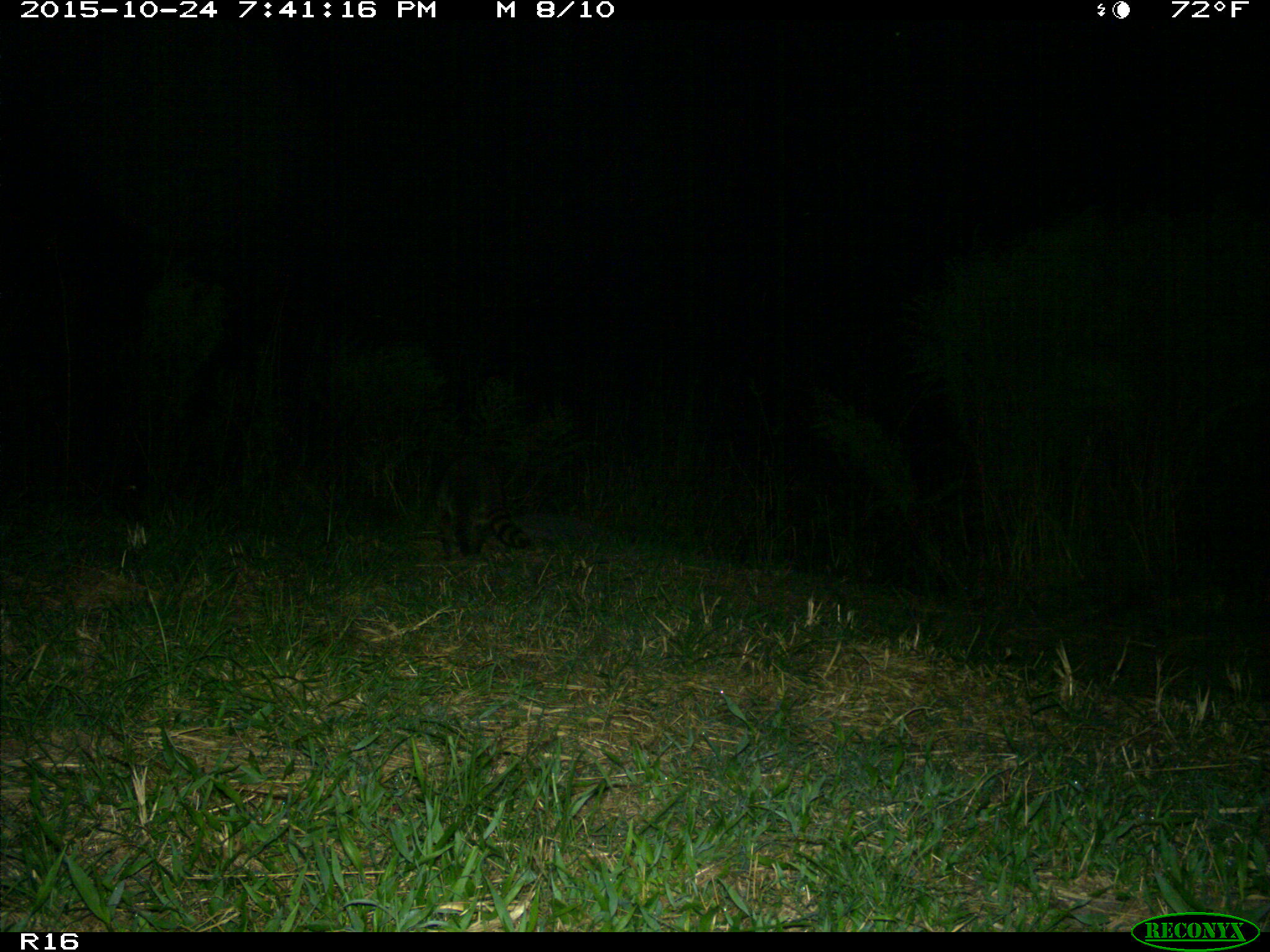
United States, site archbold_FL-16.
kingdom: Animalia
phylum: Chordata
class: Mammalia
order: Carnivora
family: Procyonidae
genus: Procyon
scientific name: Procyon lotor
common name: common raccoon